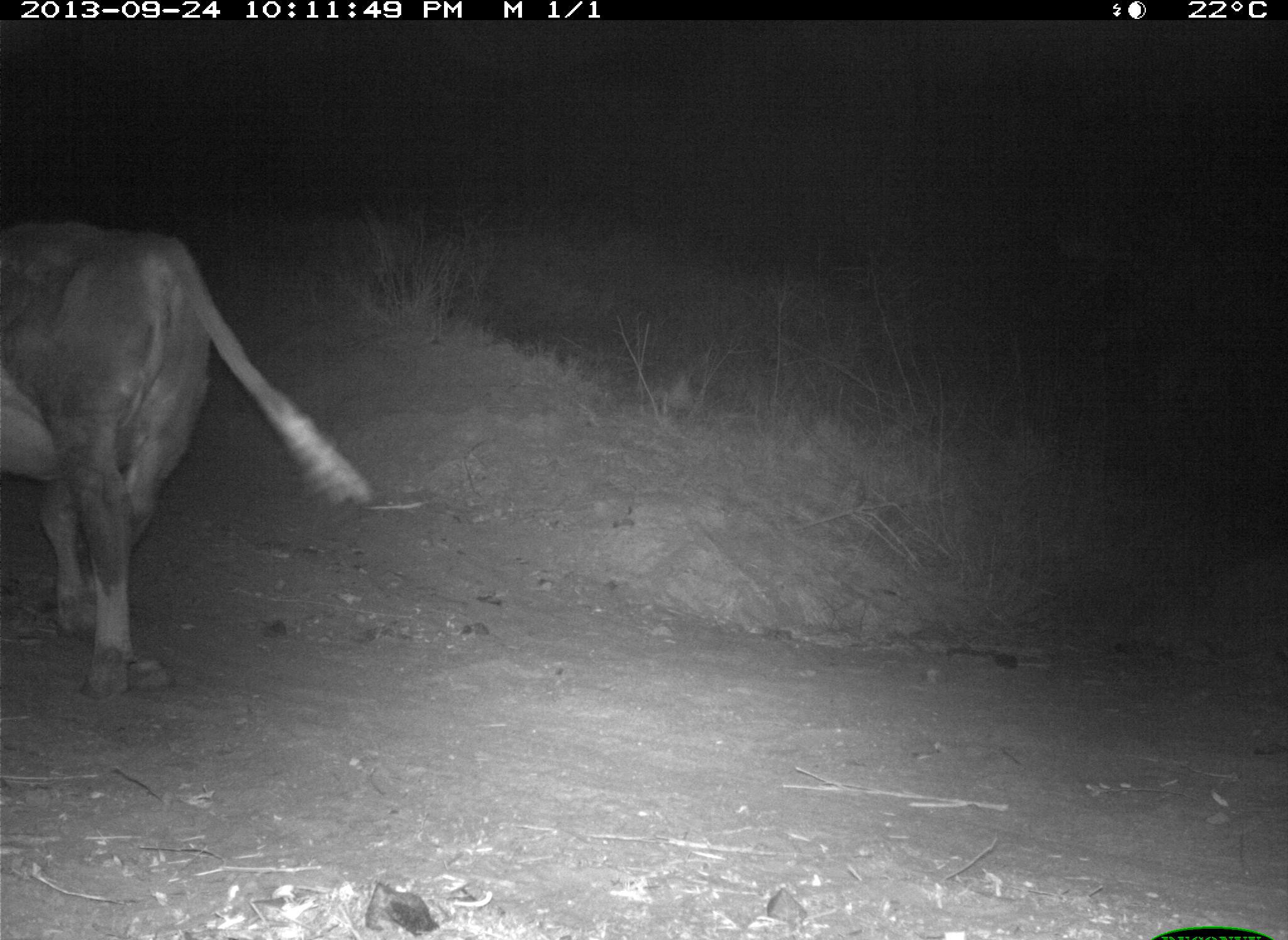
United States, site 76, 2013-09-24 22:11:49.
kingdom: Animalia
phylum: Chordata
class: Mammalia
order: Artiodactyla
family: Bovidae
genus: Bos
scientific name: Bos taurus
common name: cow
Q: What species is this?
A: Cow (Bos taurus).